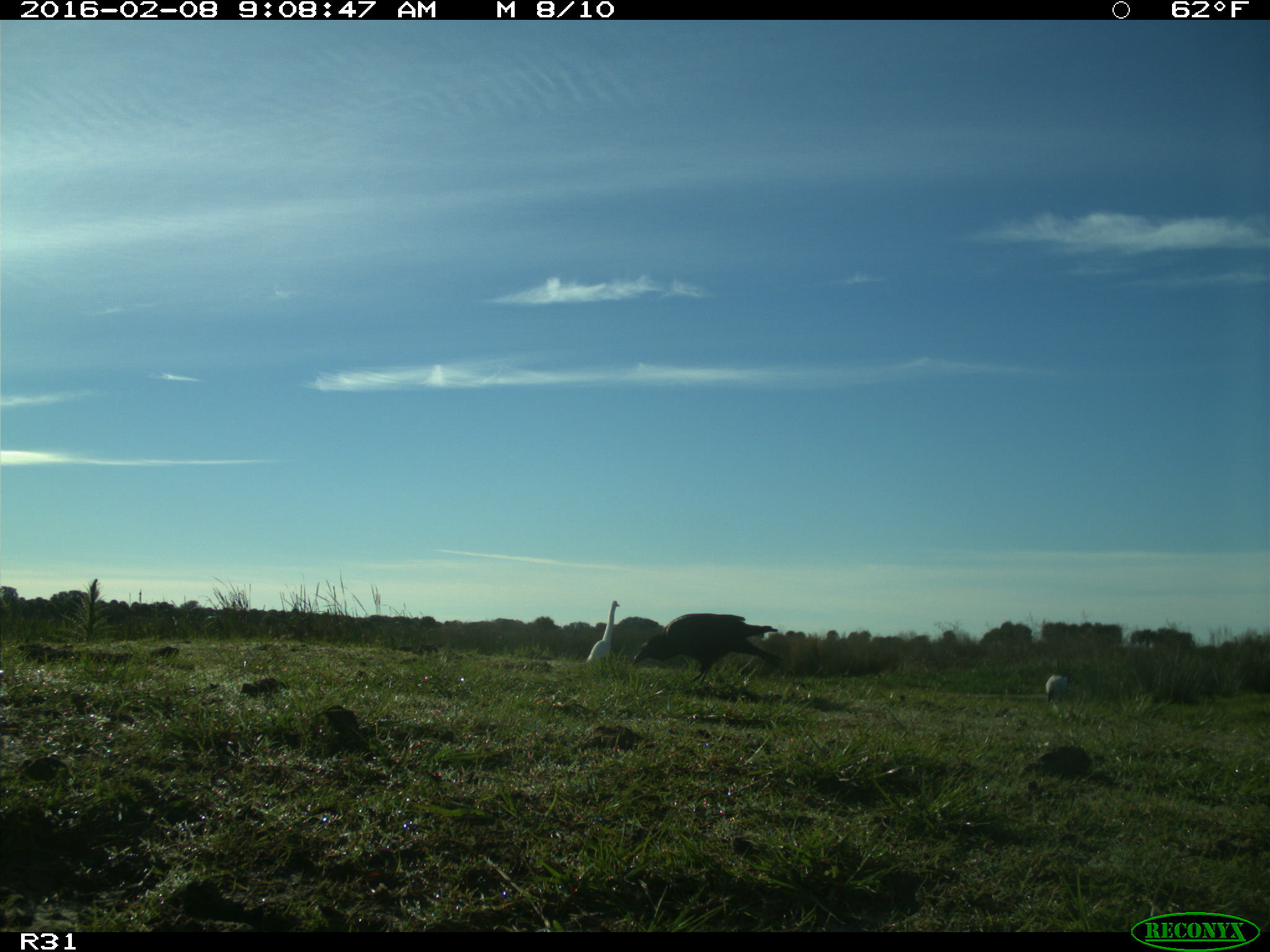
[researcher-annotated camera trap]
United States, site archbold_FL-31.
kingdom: Animalia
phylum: Chordata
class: Aves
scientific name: Aves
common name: birds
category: unidentified bird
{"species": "unidentified bird (birds) (Aves)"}